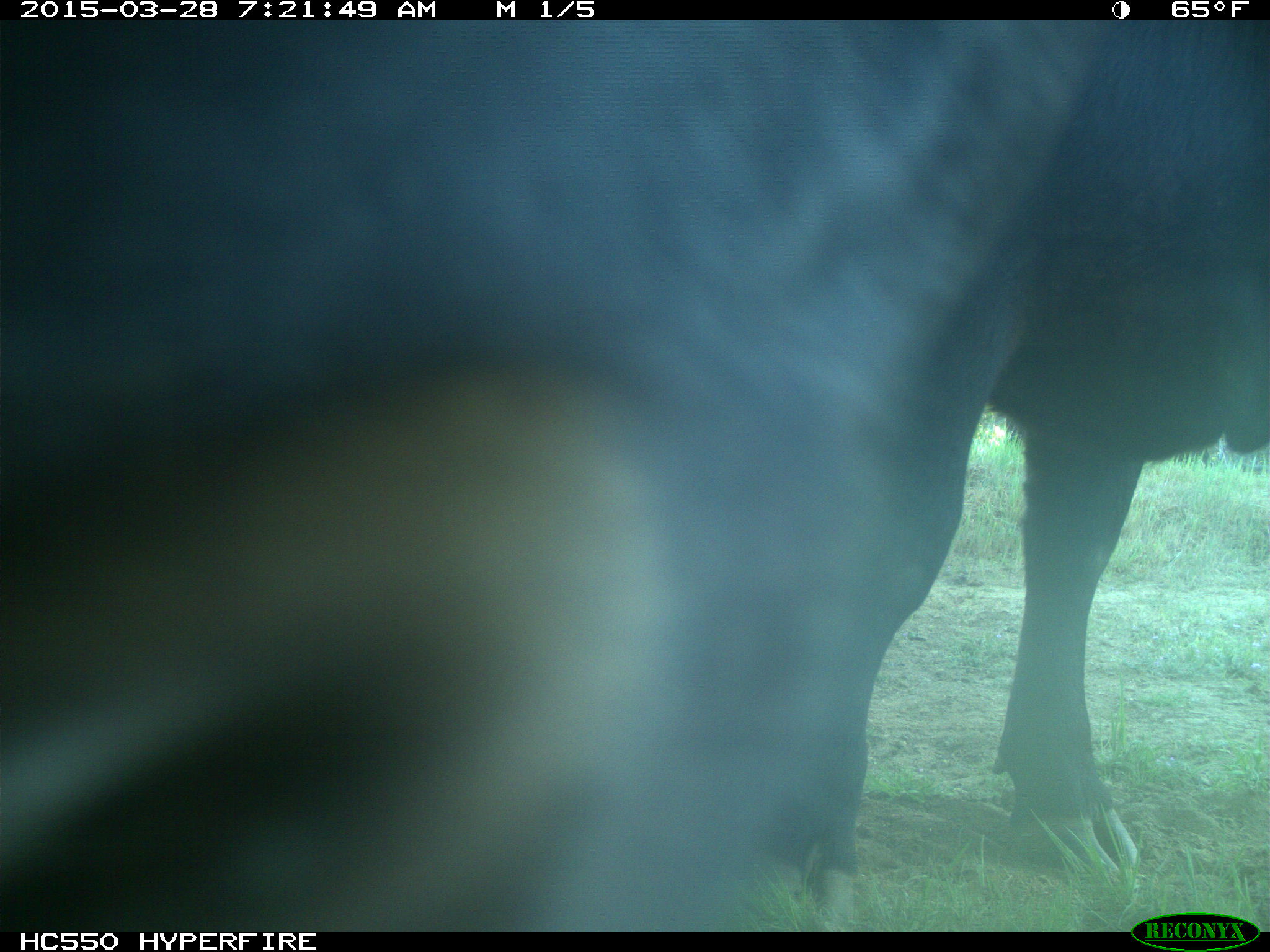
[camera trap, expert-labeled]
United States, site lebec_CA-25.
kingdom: Animalia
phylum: Chordata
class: Mammalia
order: Artiodactyla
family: Bovidae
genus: Bos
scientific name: Bos taurus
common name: domestic cow